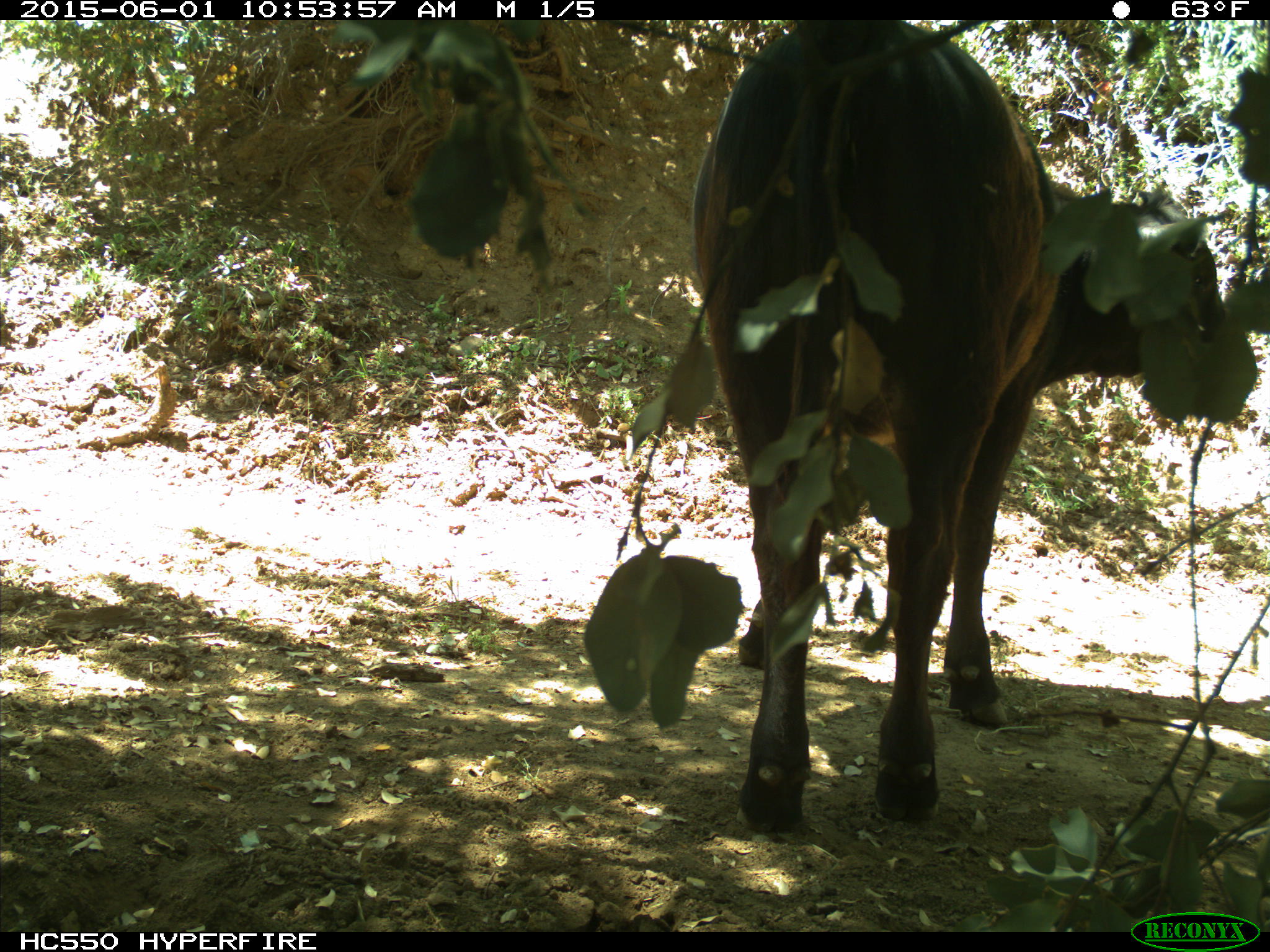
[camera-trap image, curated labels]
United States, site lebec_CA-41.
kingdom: Animalia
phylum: Chordata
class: Mammalia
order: Artiodactyla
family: Bovidae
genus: Bos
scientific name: Bos taurus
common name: domestic cow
Bos taurus (domestic cow).